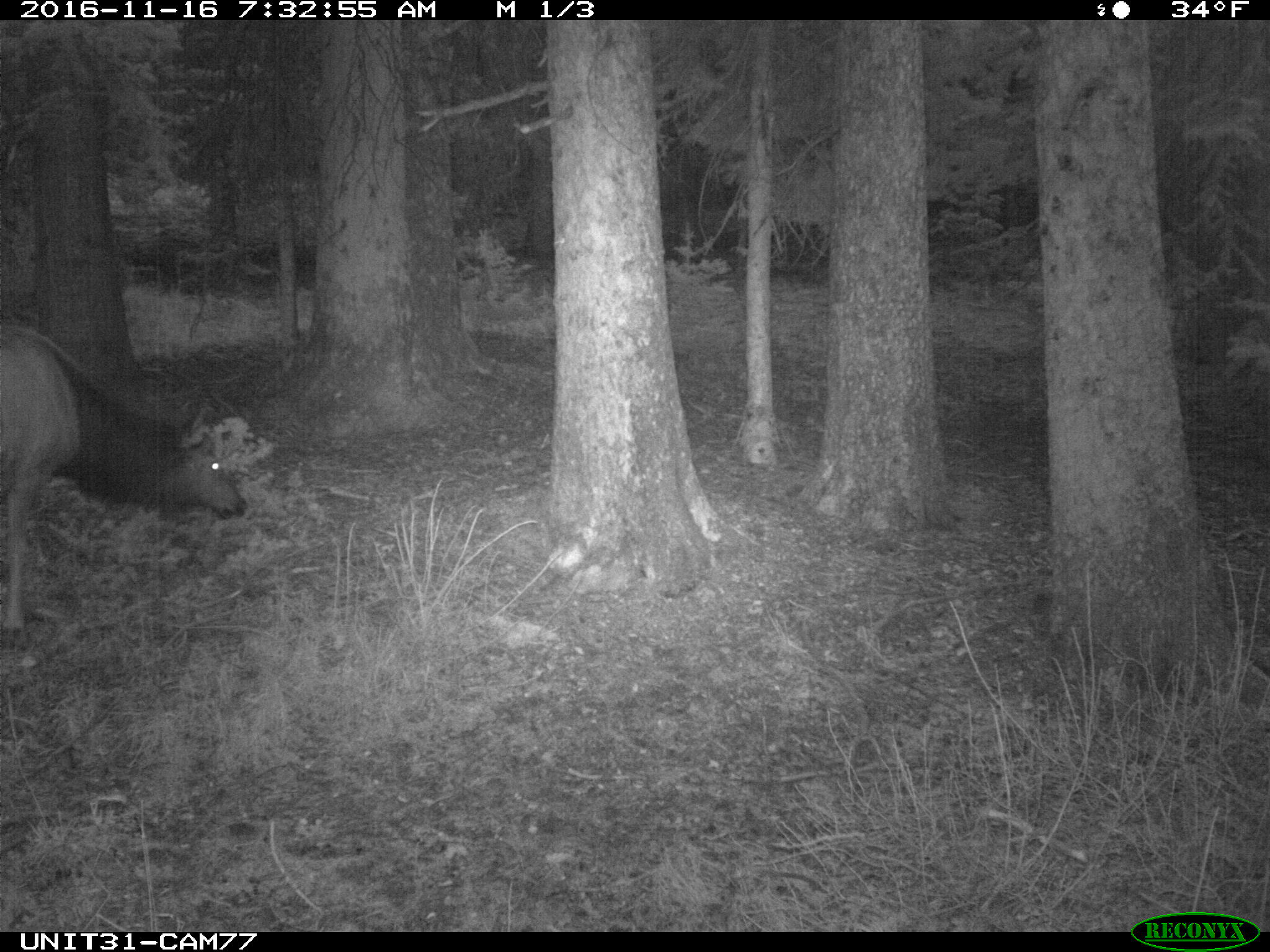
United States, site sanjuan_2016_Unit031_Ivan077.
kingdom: Animalia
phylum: Chordata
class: Mammalia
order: Artiodactyla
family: Cervidae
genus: Cervus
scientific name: Cervus elaphus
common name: red deer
Cervus elaphus (red deer).